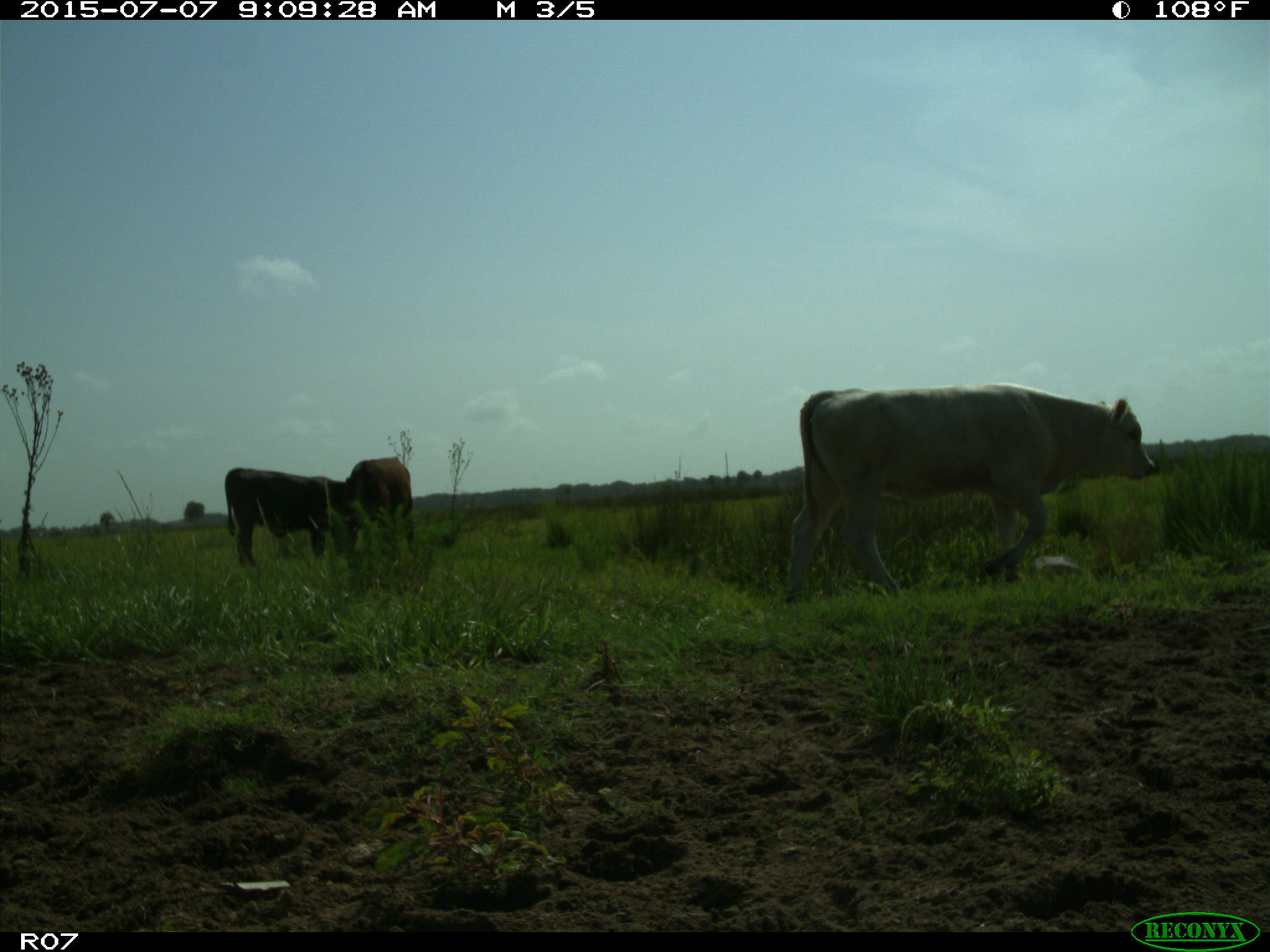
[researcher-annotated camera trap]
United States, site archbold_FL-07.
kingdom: Animalia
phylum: Chordata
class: Mammalia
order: Artiodactyla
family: Bovidae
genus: Bos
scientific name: Bos taurus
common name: domestic cow